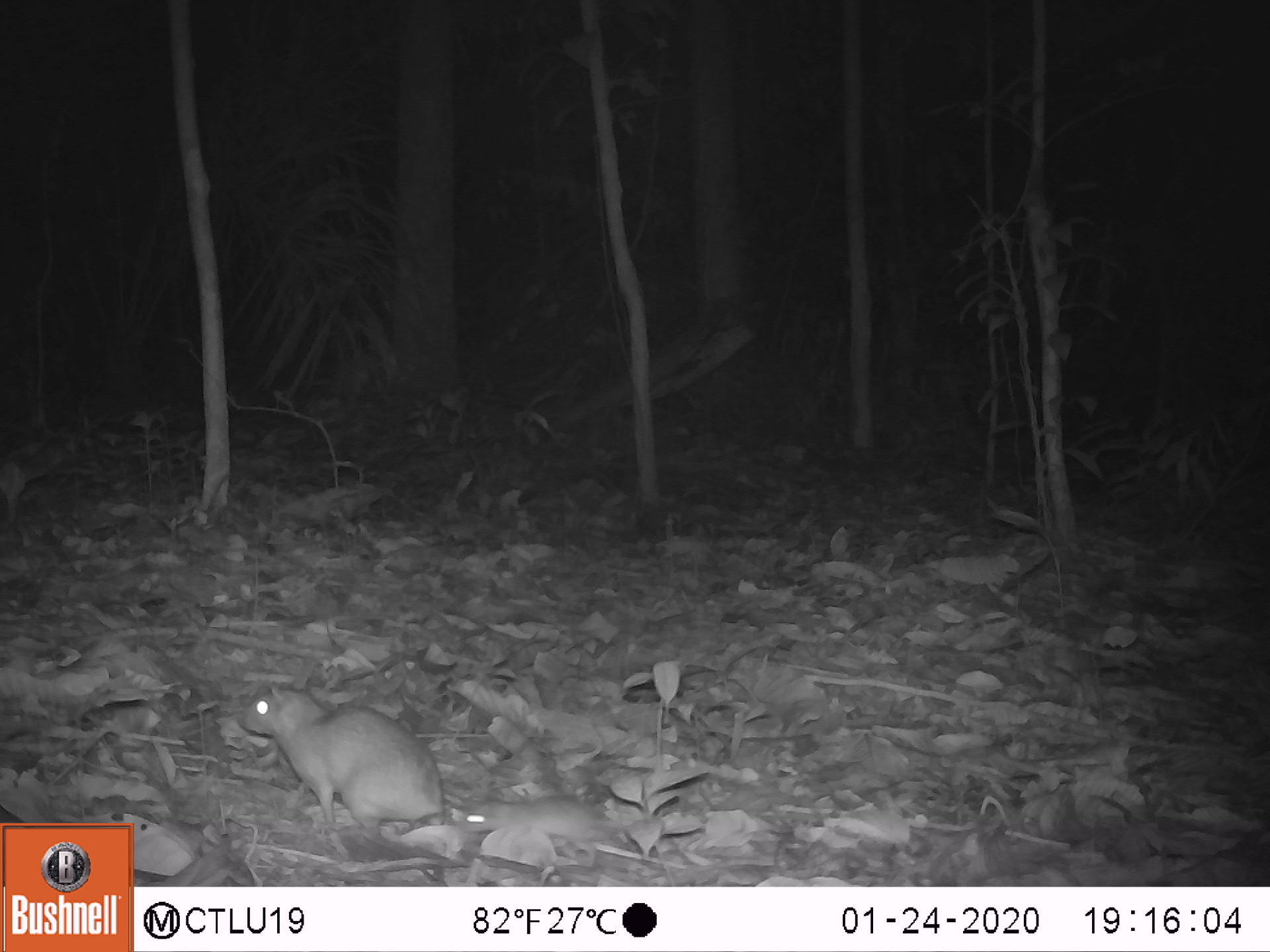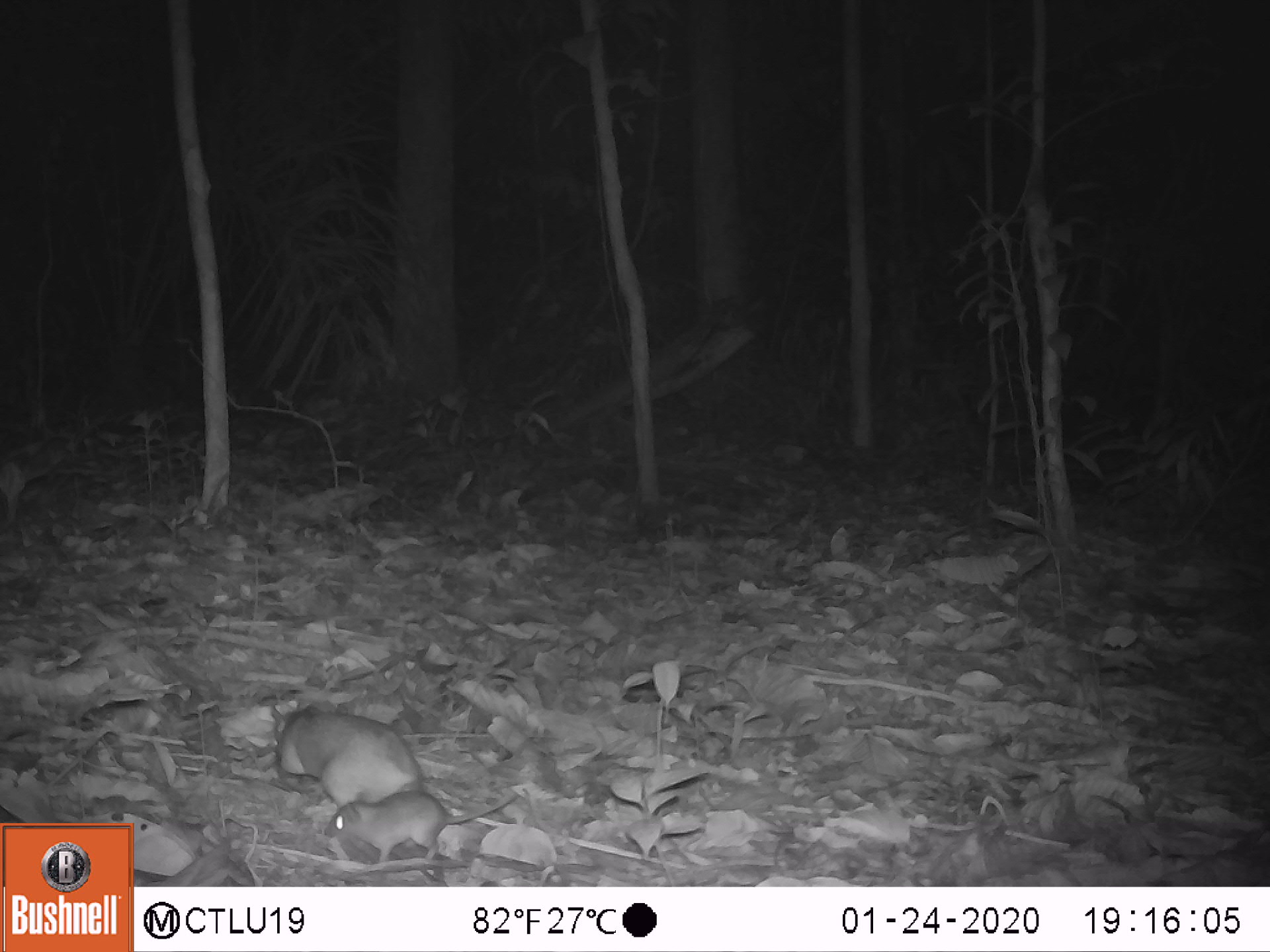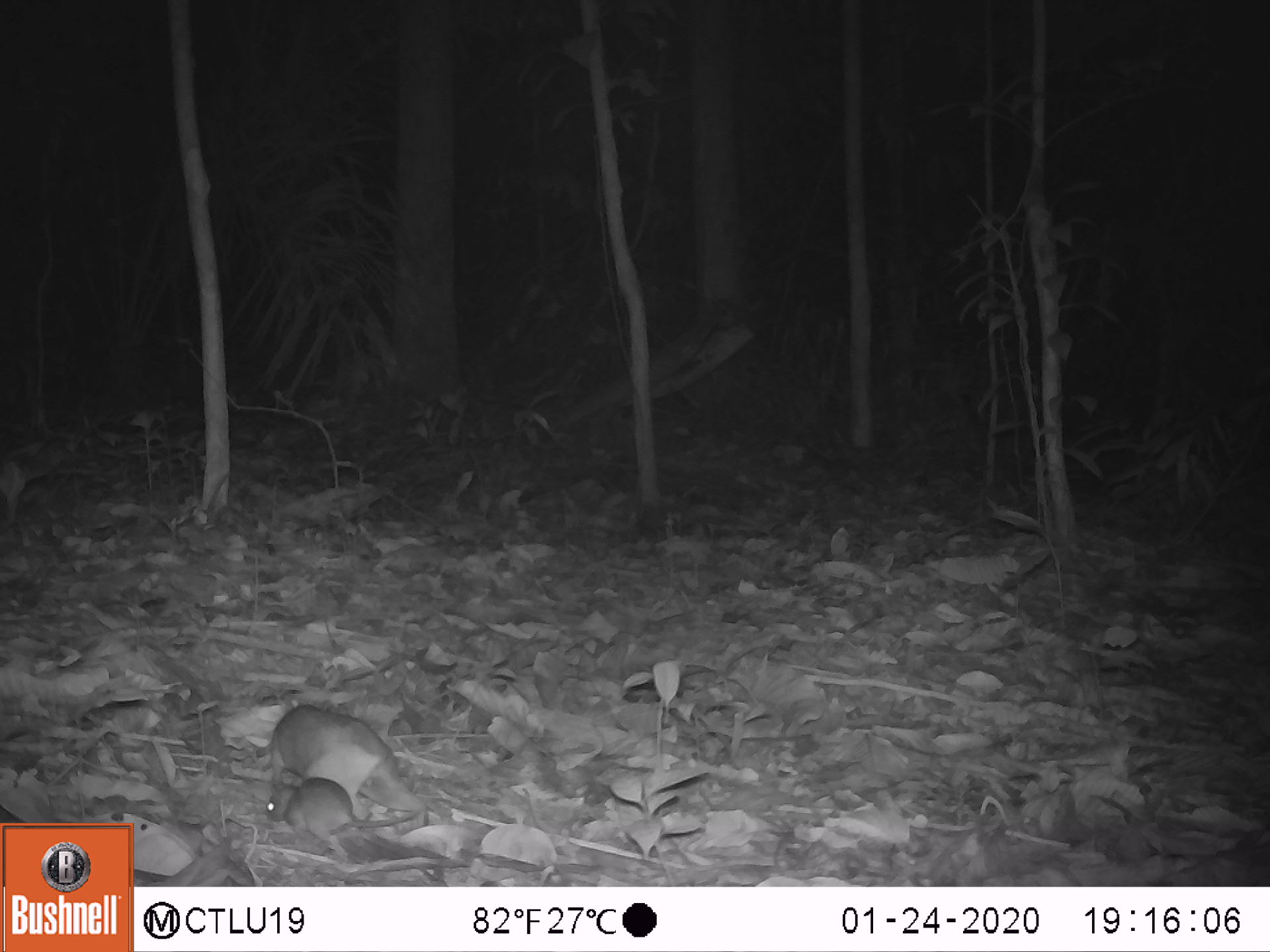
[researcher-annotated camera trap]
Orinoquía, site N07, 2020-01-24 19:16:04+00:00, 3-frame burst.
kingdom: Animalia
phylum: Chordata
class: Mammalia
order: Rodentia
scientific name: Rodentia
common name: rodent